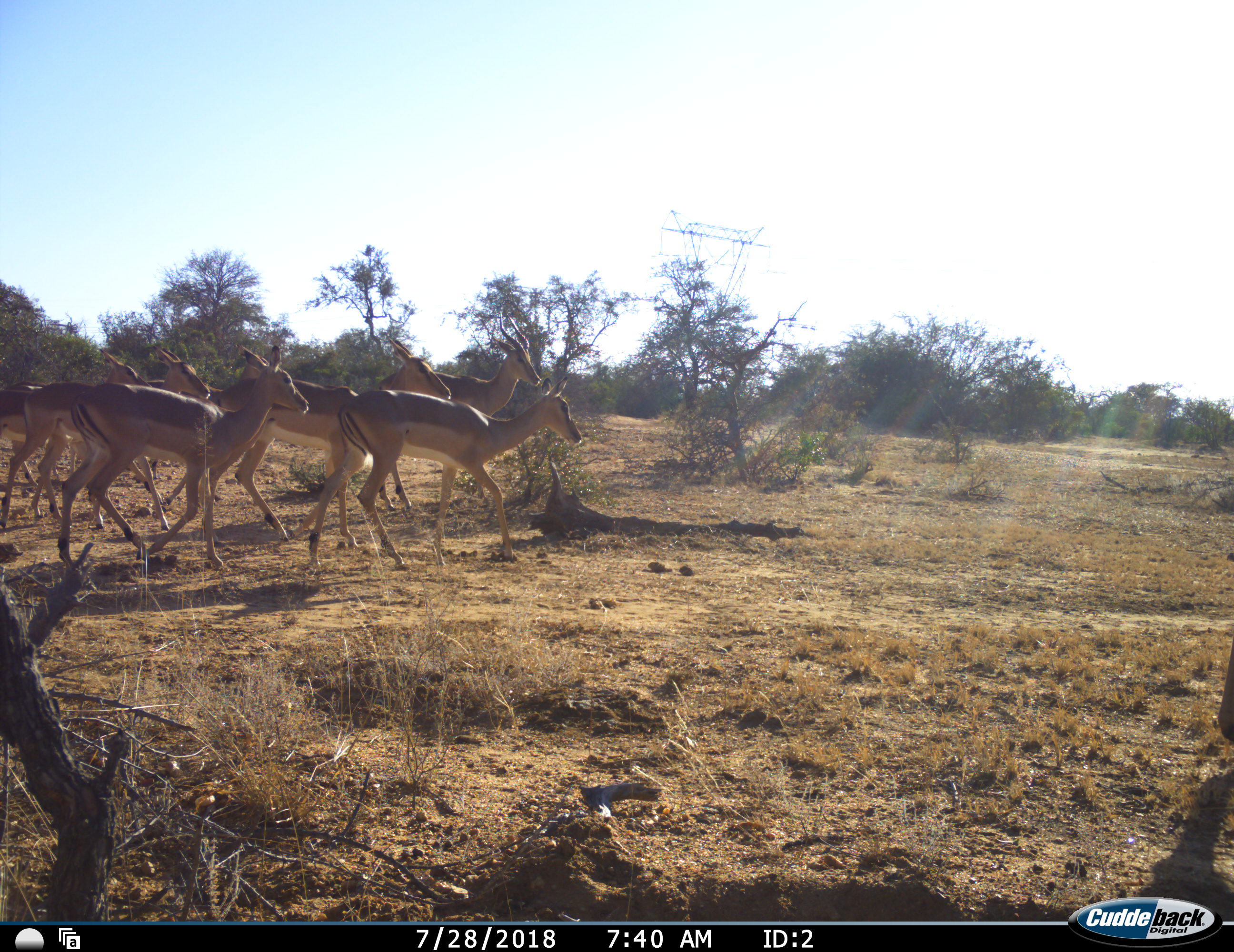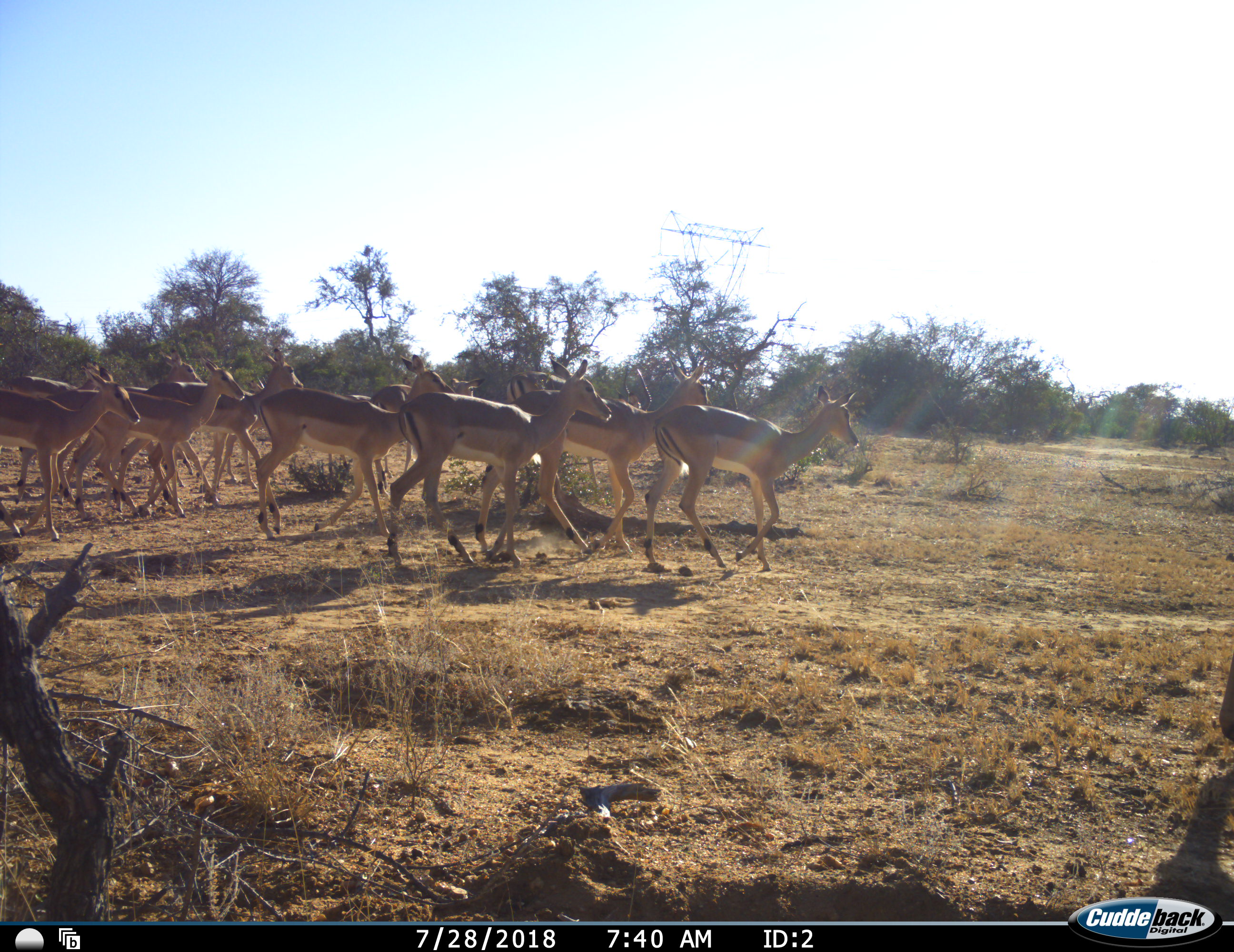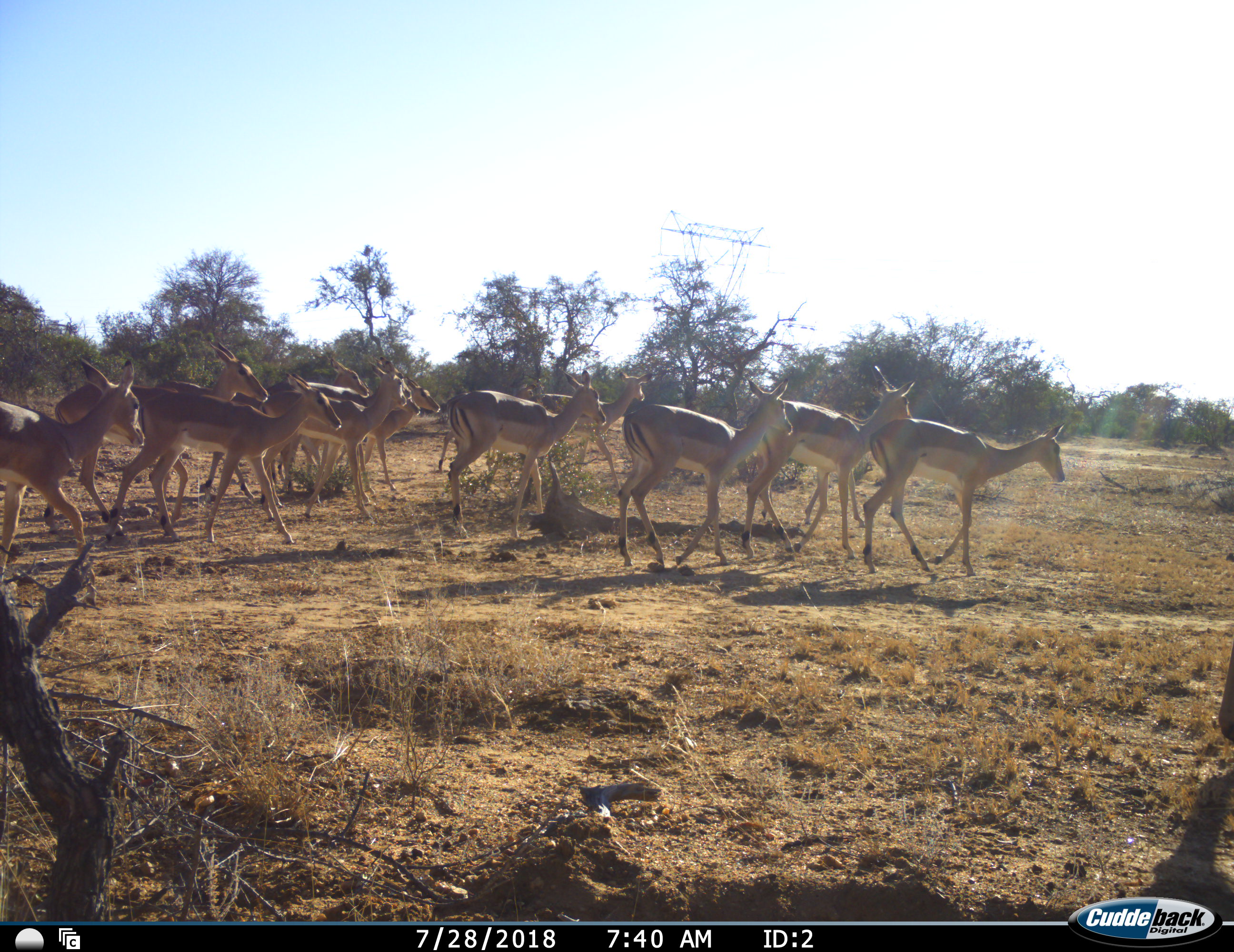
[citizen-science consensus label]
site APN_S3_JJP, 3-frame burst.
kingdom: Animalia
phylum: Chordata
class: Mammalia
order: Artiodactyla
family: Bovidae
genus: Aepyceros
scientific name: Aepyceros melampus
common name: impala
Impala (Aepyceros melampus), count 11-50. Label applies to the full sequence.